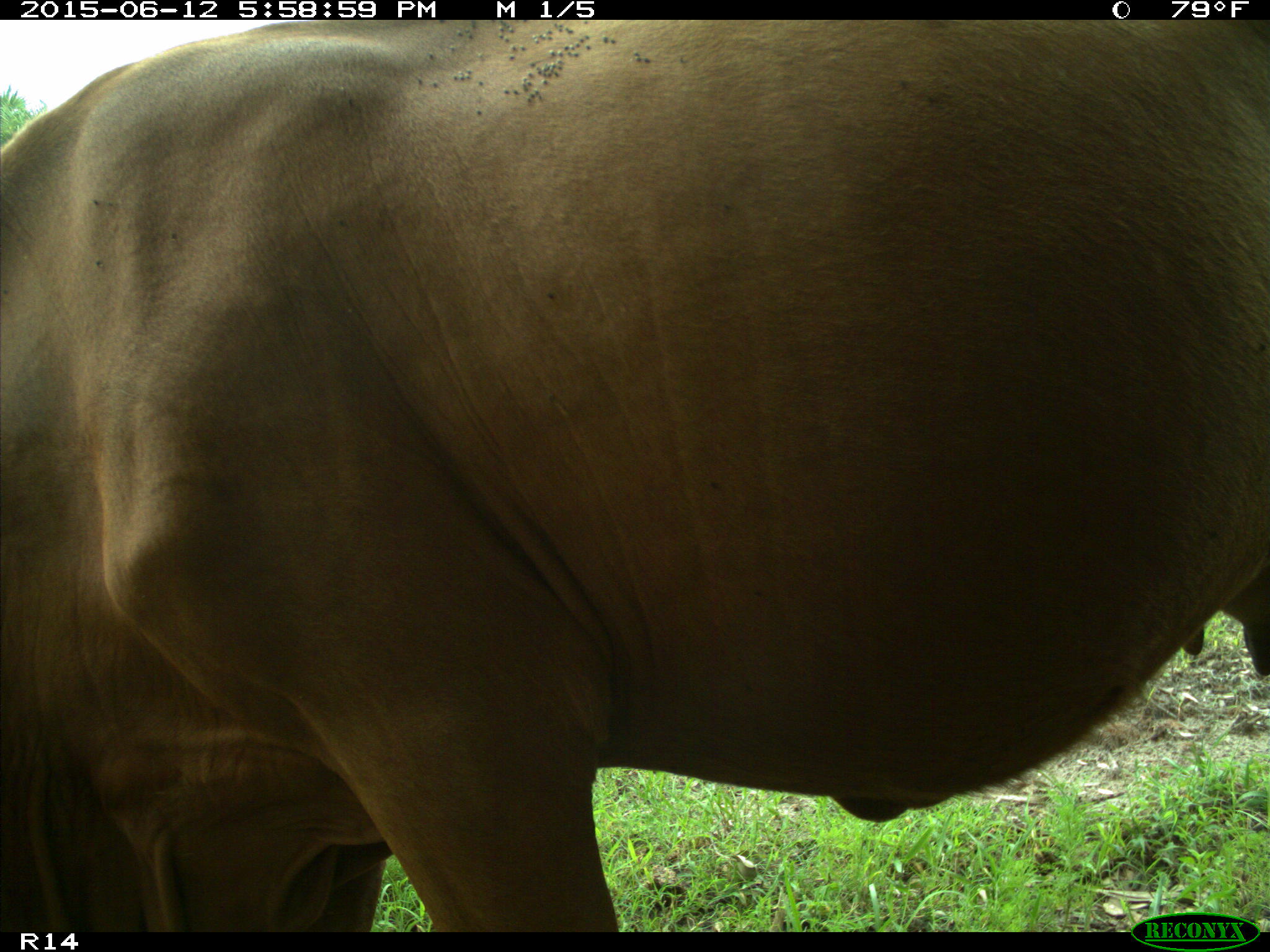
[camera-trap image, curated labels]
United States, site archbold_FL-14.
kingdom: Animalia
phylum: Chordata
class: Mammalia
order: Artiodactyla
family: Bovidae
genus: Bos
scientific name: Bos taurus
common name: domestic cow